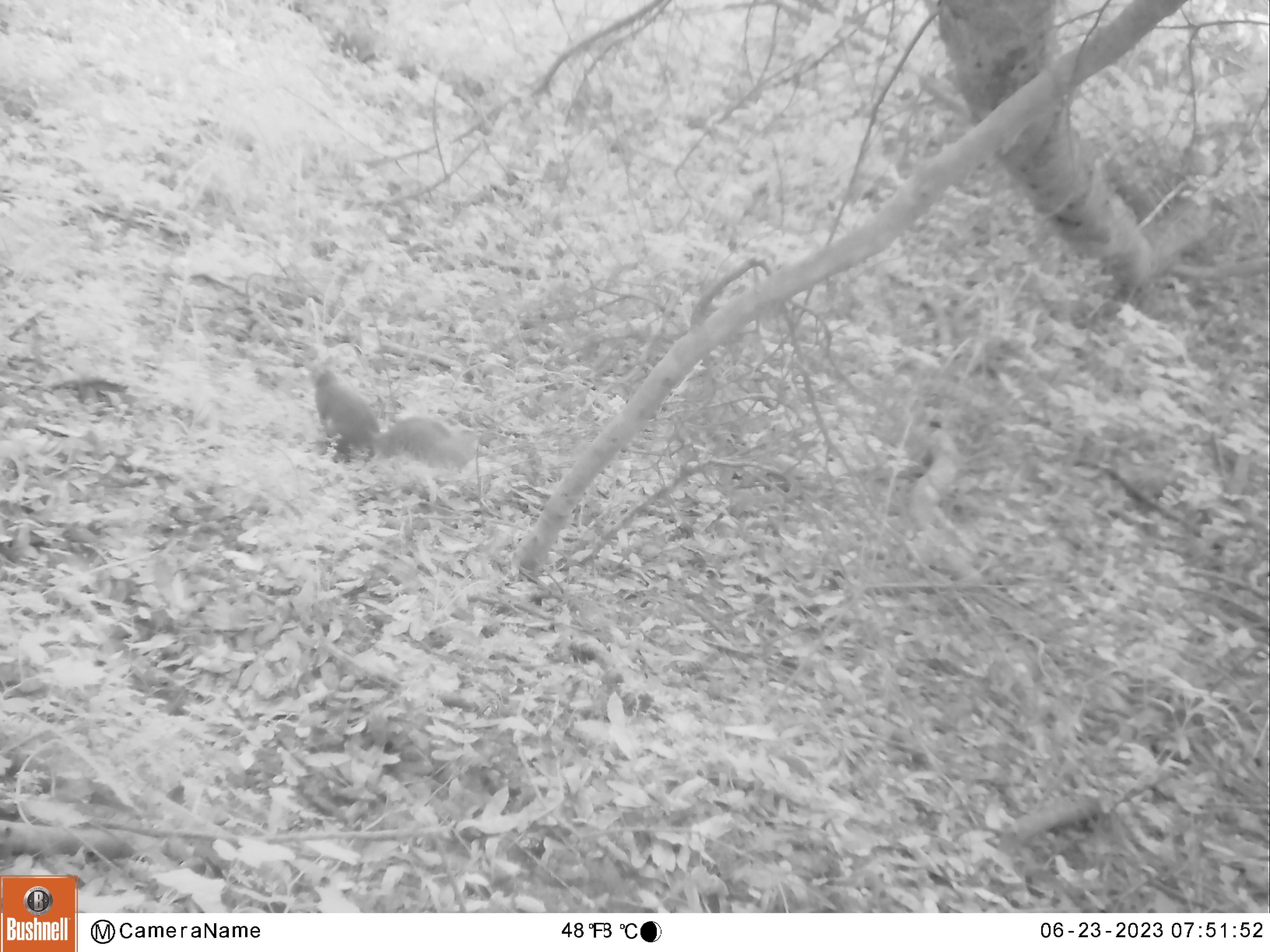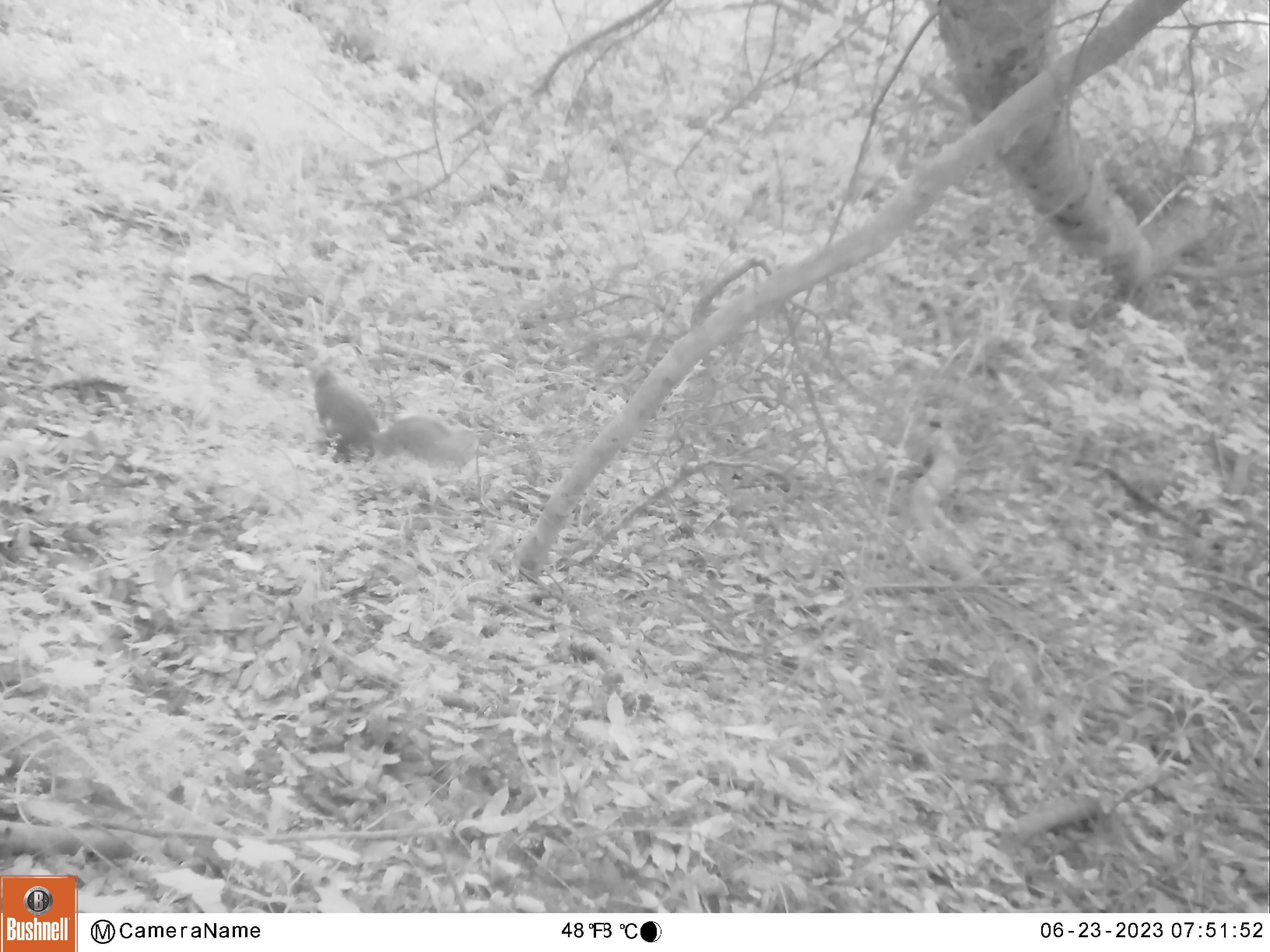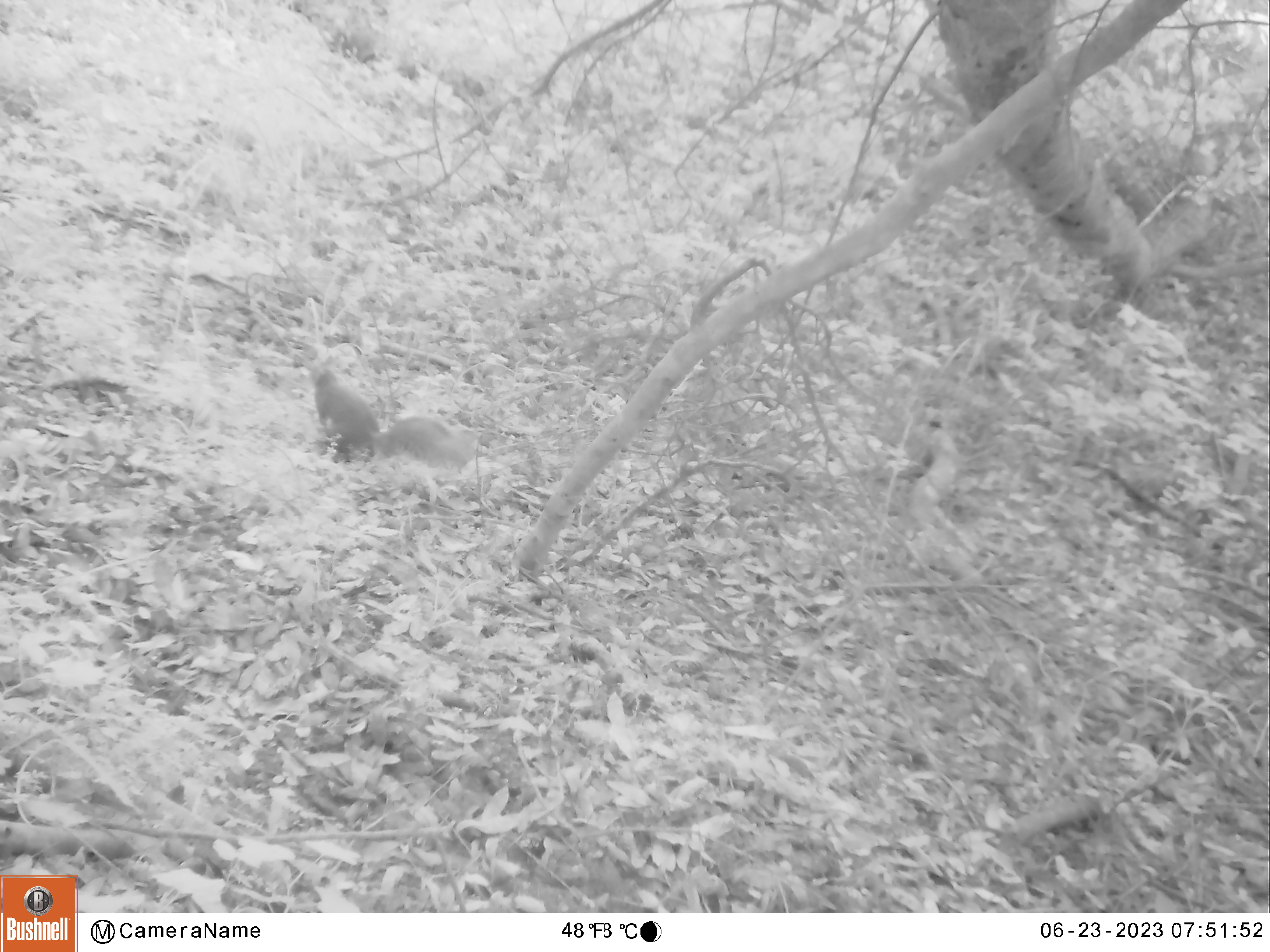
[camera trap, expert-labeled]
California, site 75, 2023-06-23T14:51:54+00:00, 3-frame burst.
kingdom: Animalia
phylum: Chordata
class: Mammalia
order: Rodentia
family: Sciuridae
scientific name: Sciuridae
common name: squirrel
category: unknown squirrel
Unknown squirrel (squirrel) (Sciuridae).